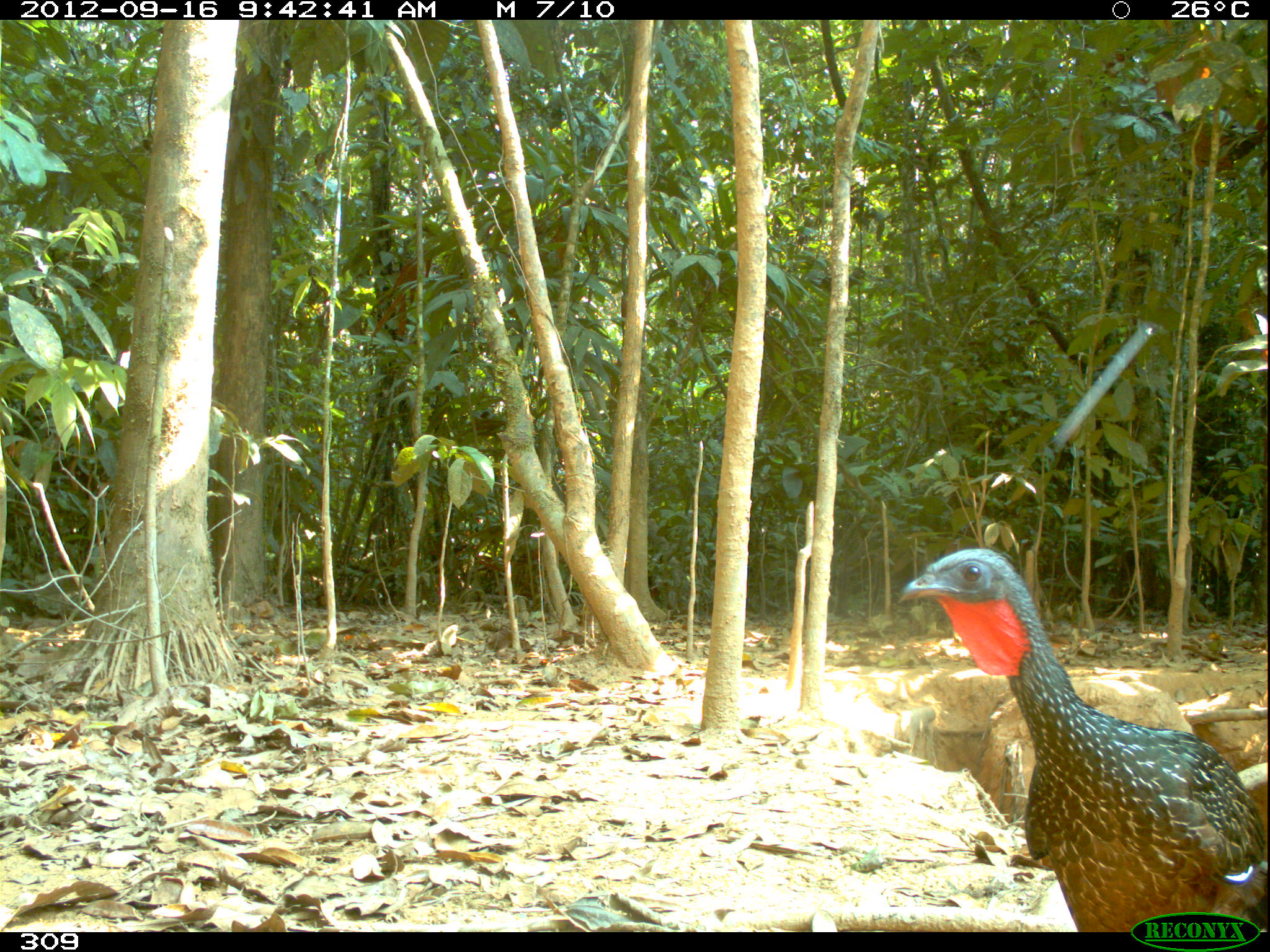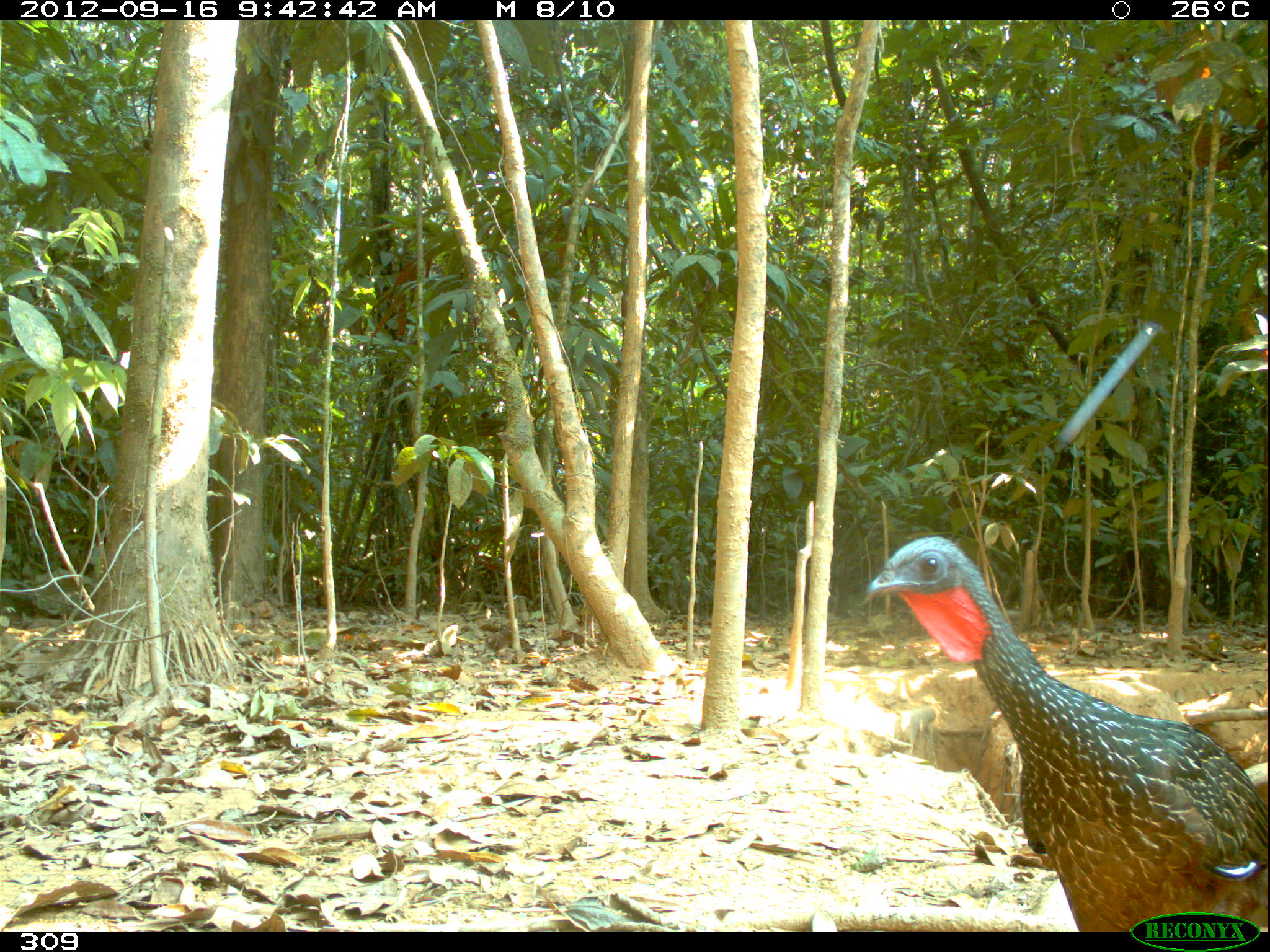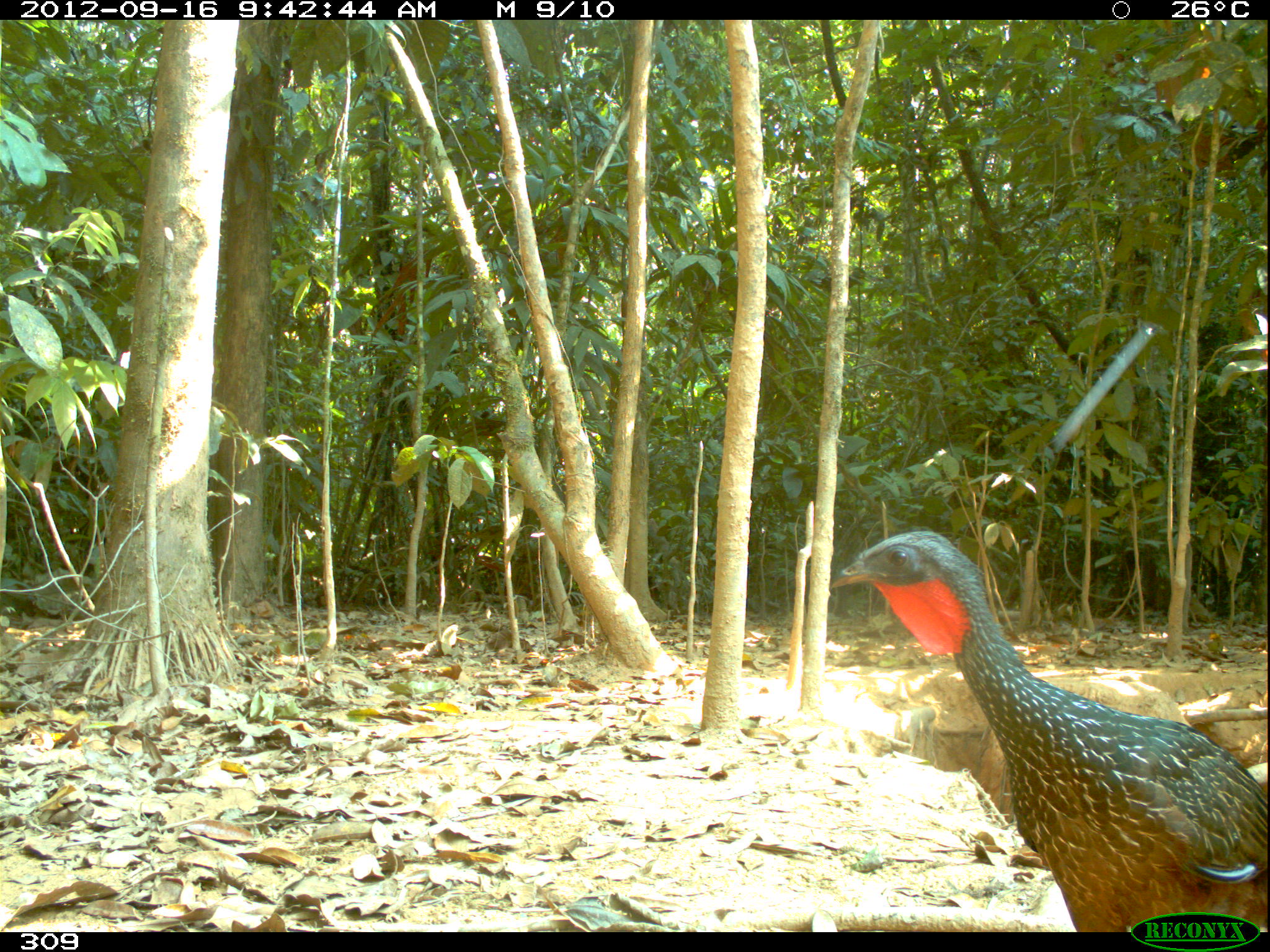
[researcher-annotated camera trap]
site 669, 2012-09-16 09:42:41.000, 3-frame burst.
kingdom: Animalia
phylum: Chordata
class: Aves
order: Galliformes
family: Cracidae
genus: Penelope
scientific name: Penelope jacquacu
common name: spix's guan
Penelope jacquacu (spix's guan).